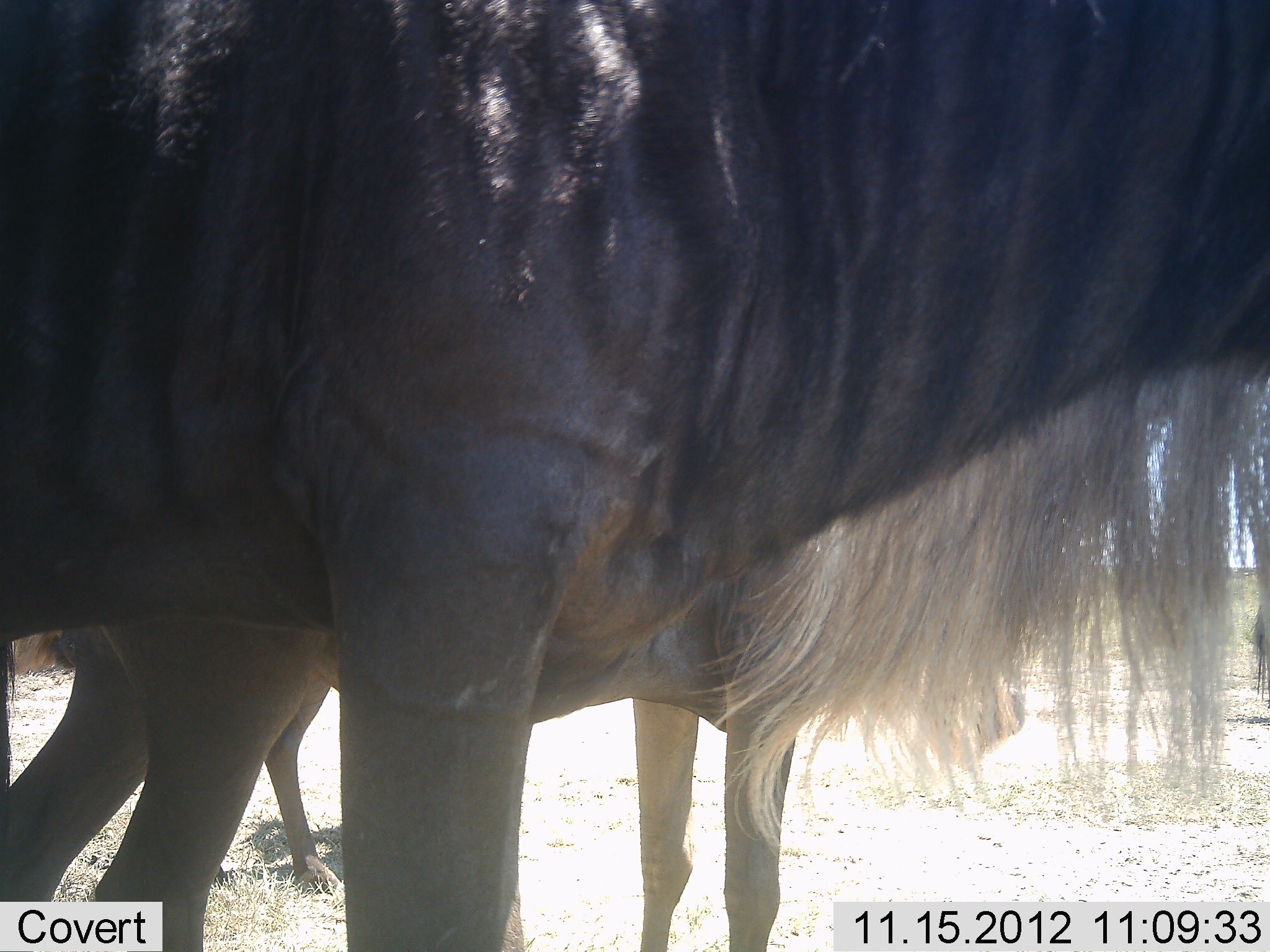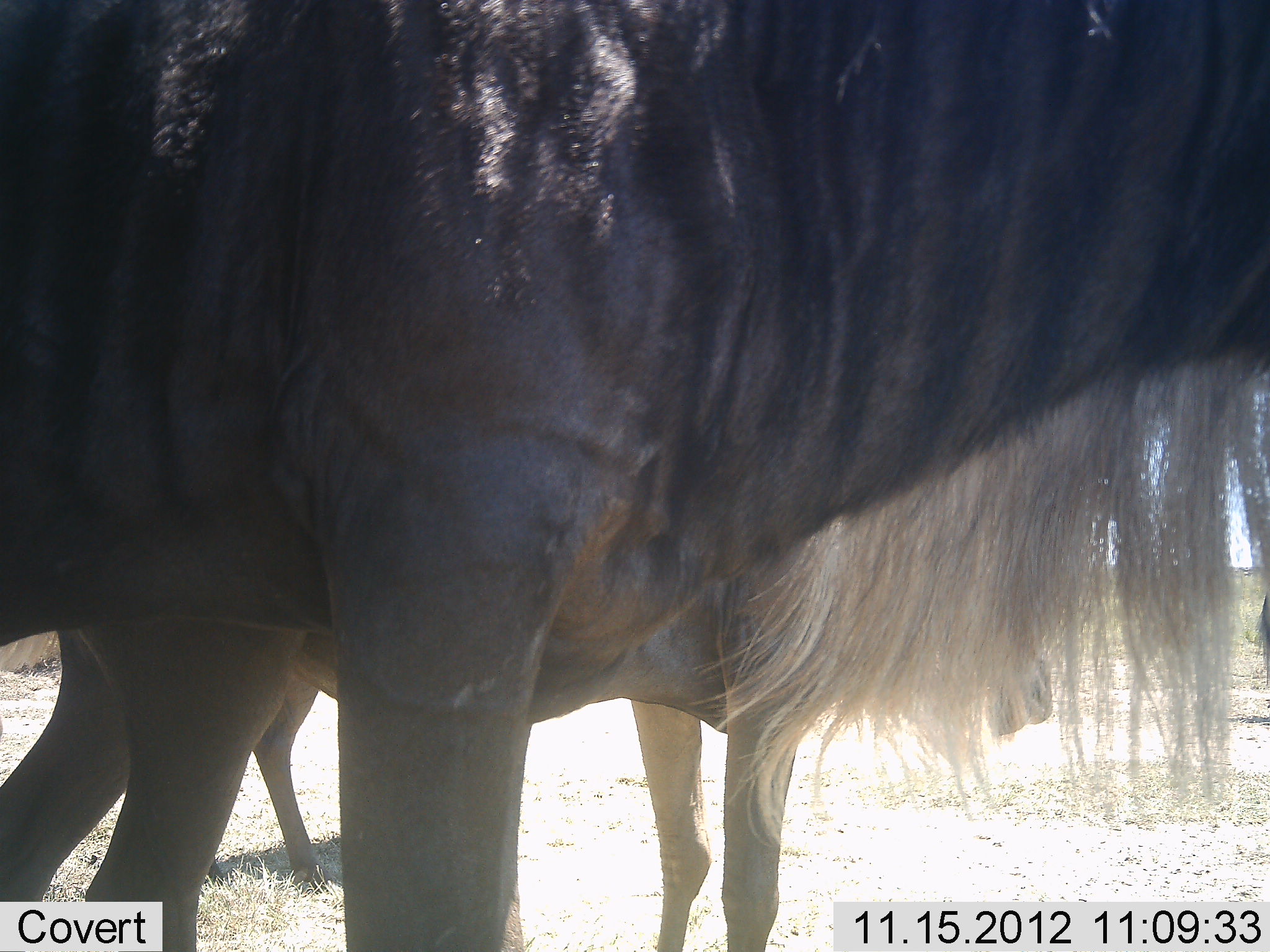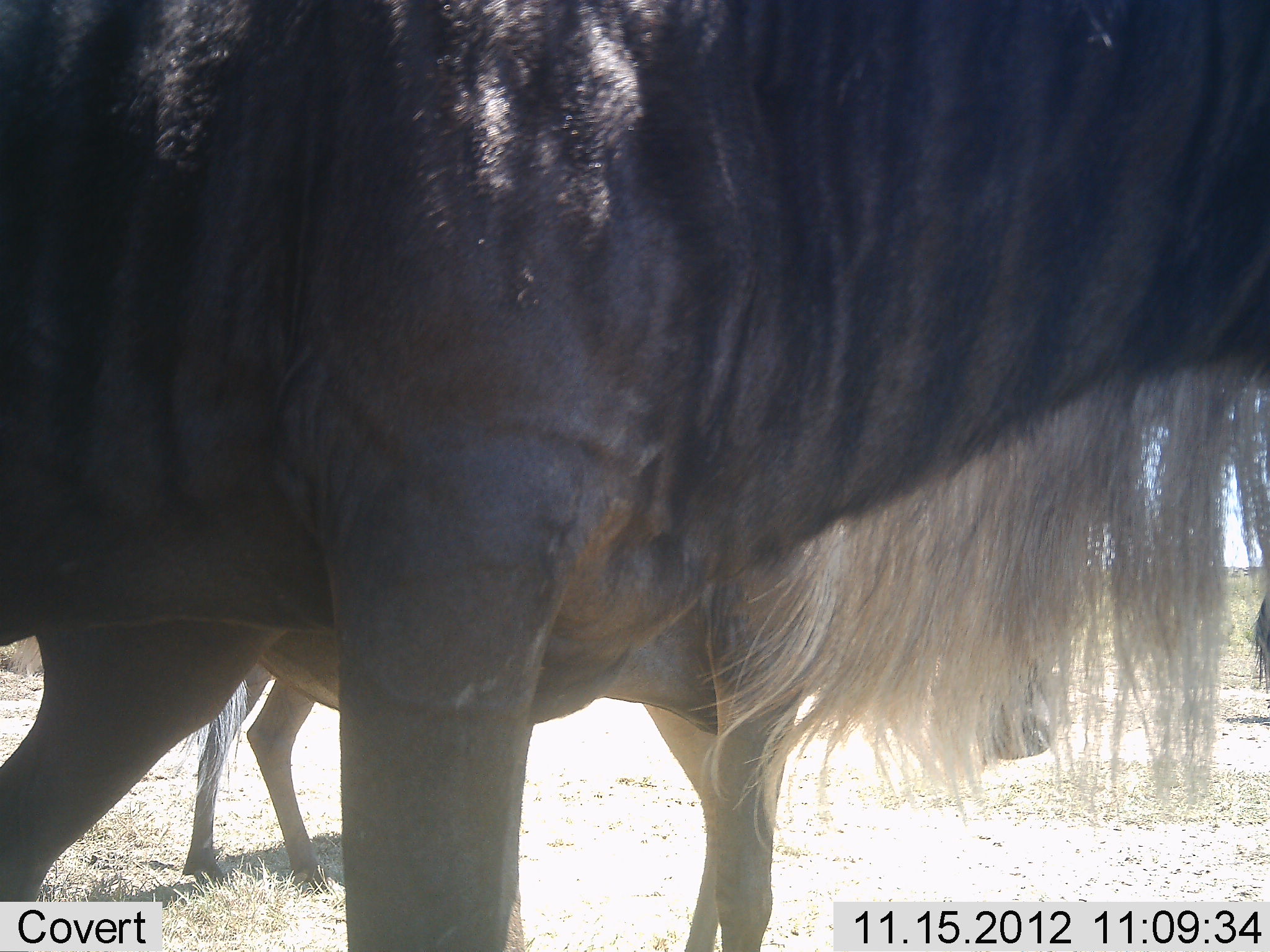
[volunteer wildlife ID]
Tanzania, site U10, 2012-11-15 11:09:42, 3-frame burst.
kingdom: Animalia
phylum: Chordata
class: Mammalia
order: Artiodactyla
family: Bovidae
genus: Connochaetes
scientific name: Connochaetes taurinus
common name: blue wildebeest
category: wildebeest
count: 3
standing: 100%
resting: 0%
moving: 20%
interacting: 10%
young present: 20%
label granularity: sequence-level